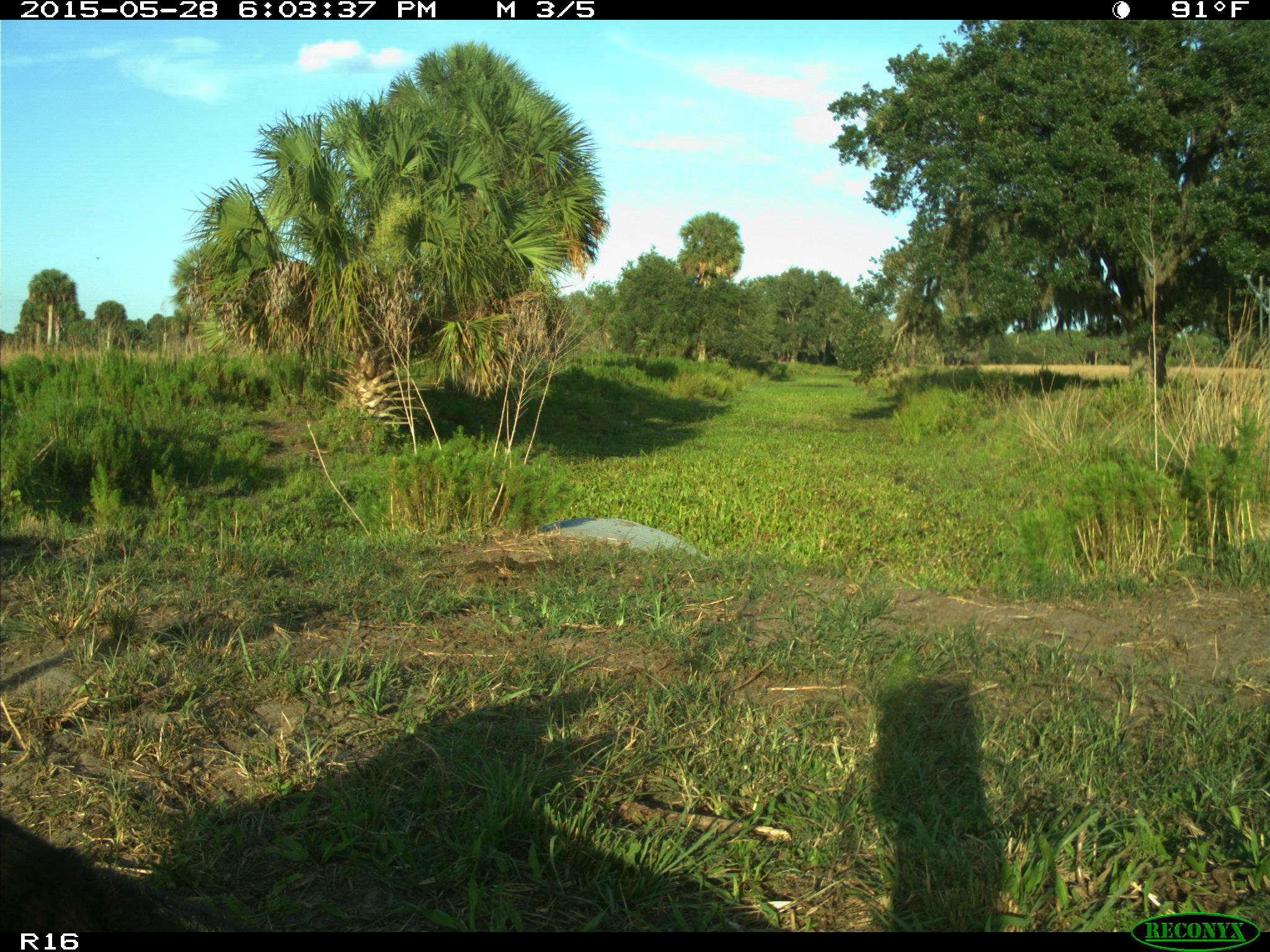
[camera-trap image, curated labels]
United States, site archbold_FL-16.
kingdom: Animalia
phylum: Chordata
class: Mammalia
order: Artiodactyla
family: Bovidae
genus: Bos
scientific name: Bos taurus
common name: domestic cow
Bos taurus (domestic cow).